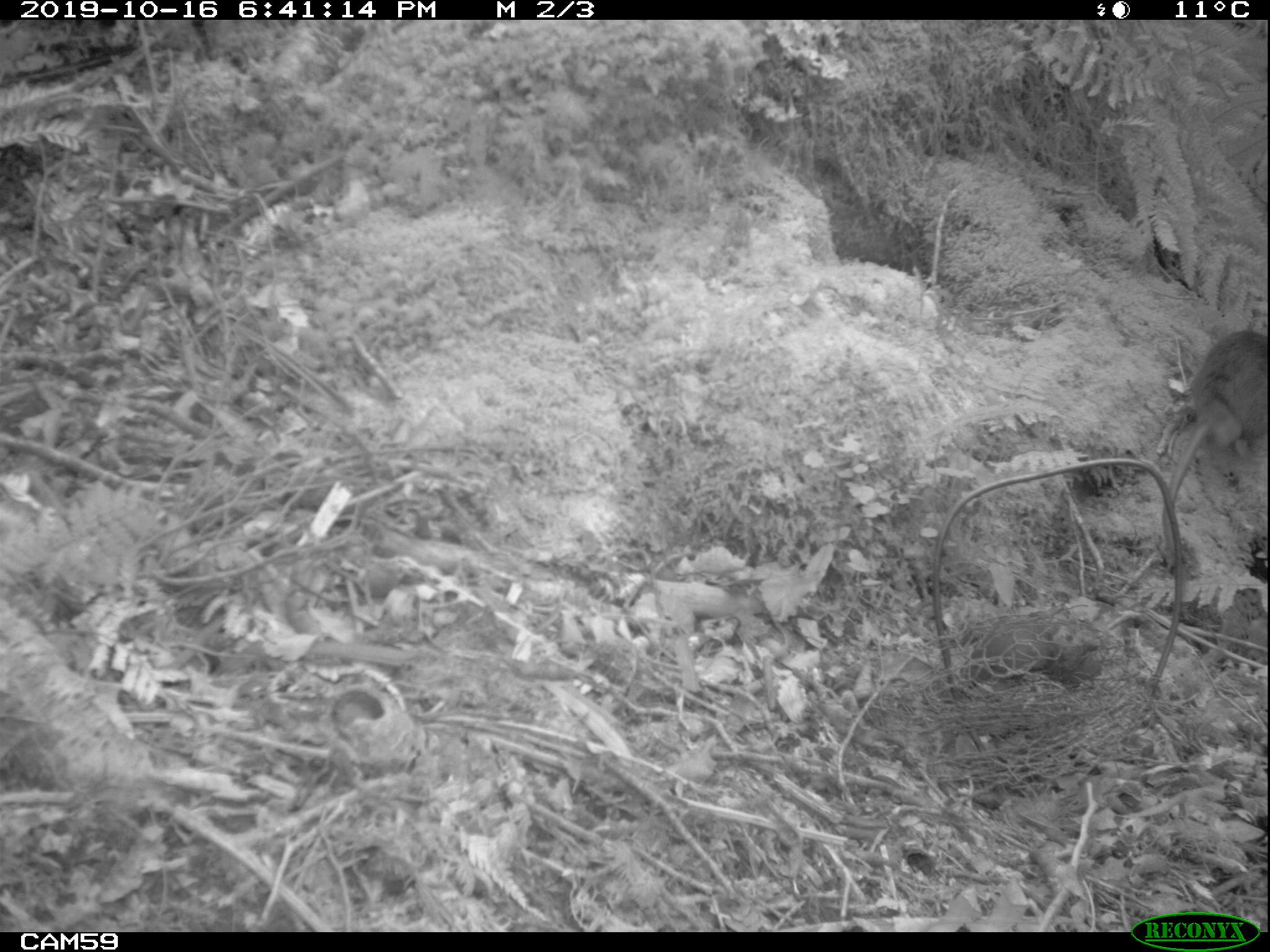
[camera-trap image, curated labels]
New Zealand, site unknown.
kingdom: Animalia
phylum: Chordata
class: Mammalia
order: Rodentia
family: Muridae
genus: Rattus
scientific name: Rattus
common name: rat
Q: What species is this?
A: Rat (Rattus).